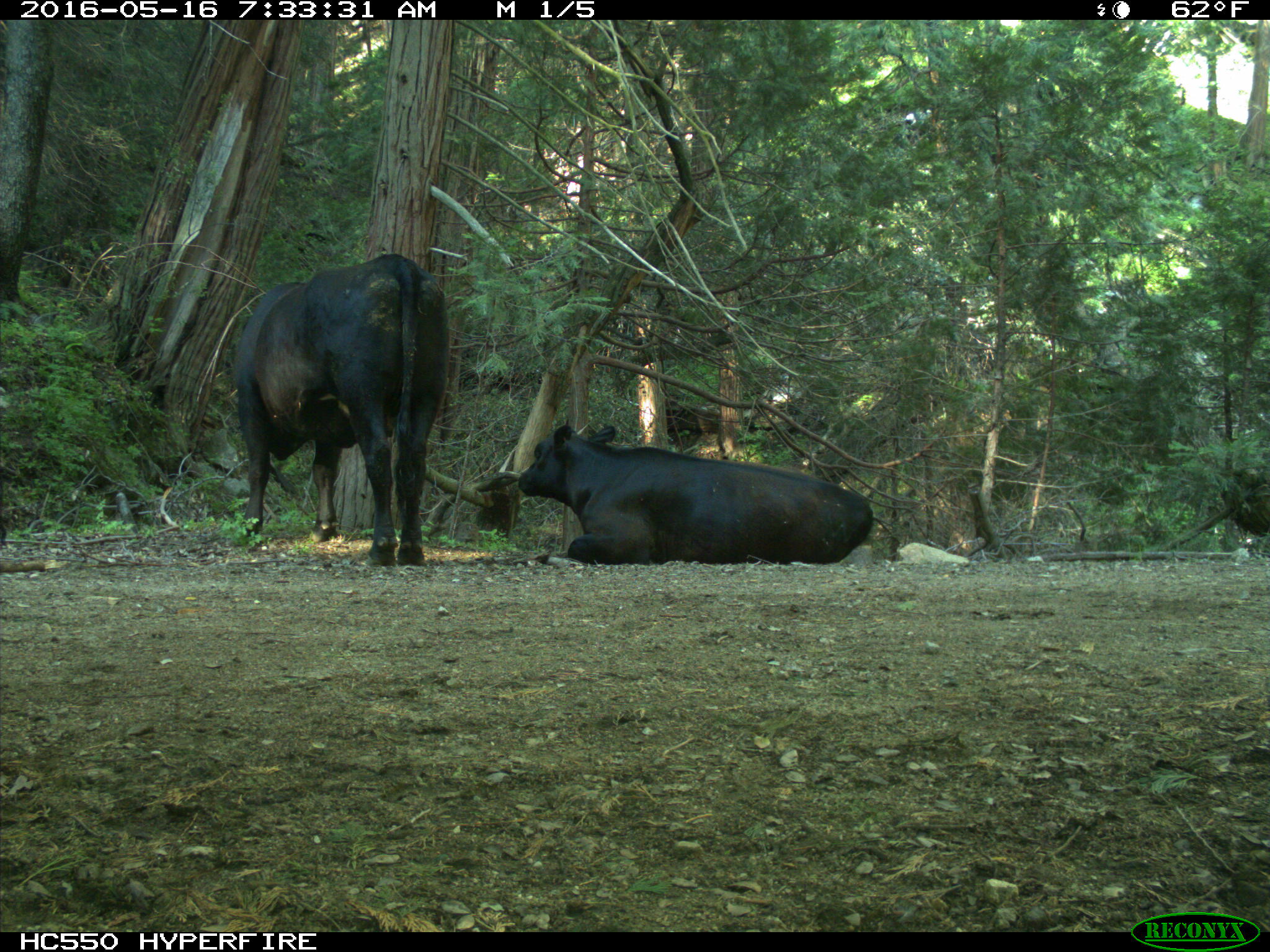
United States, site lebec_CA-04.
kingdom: Animalia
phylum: Chordata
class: Mammalia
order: Artiodactyla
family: Bovidae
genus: Bos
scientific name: Bos taurus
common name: domestic cow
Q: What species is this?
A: Bos taurus (domestic cow).